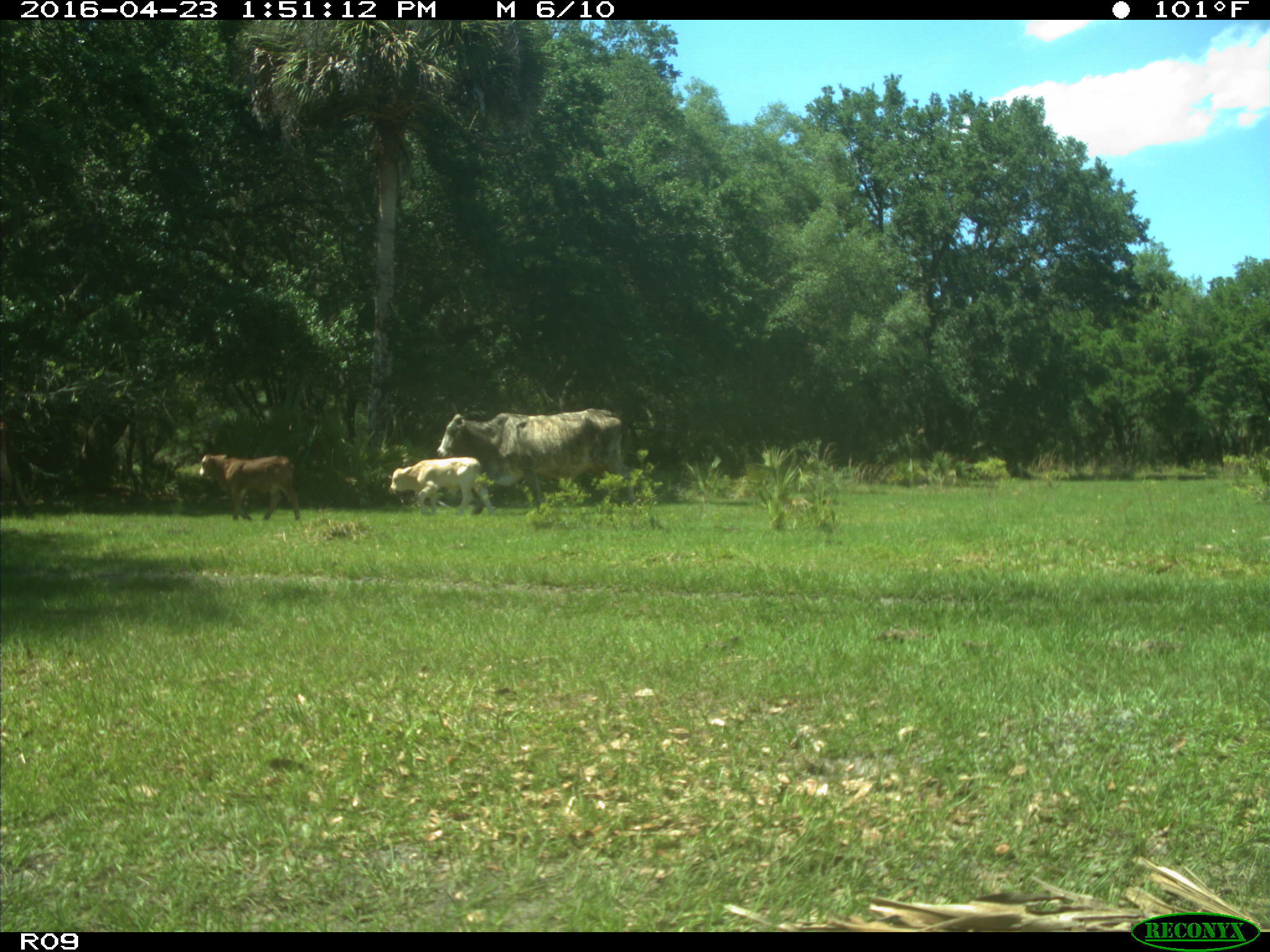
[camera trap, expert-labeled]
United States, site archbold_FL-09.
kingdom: Animalia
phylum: Chordata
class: Mammalia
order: Artiodactyla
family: Bovidae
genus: Bos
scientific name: Bos taurus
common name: domestic cow